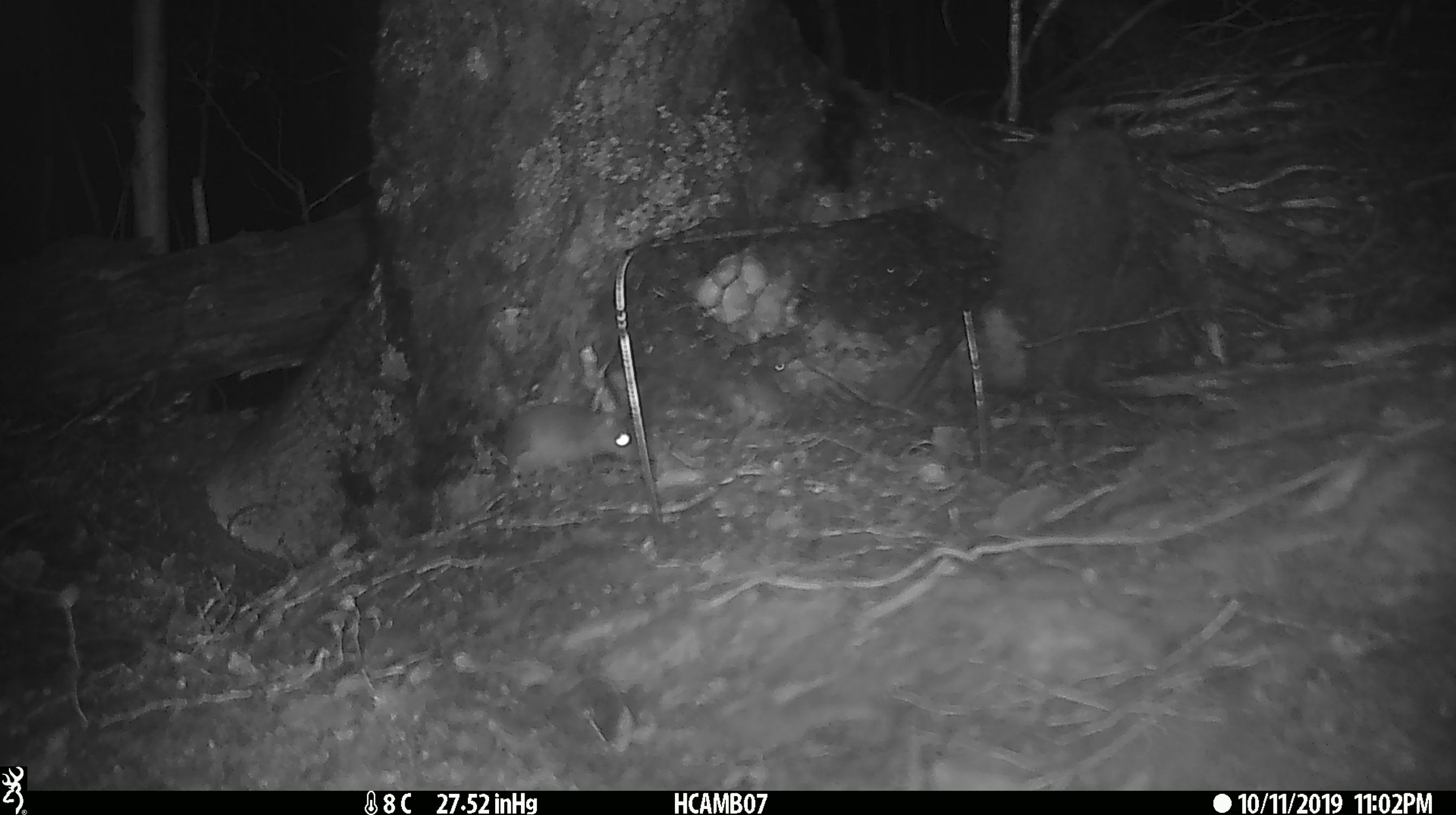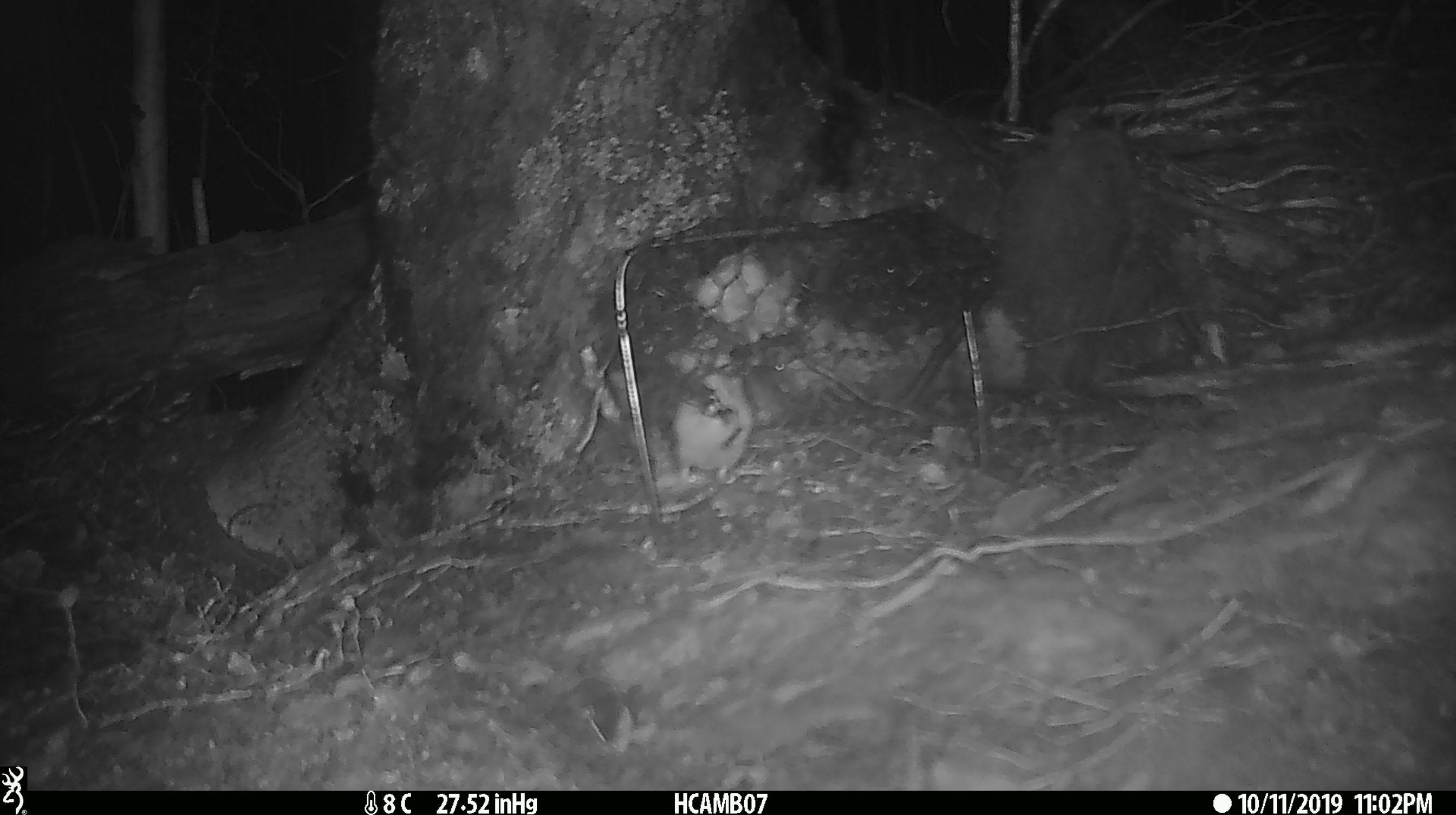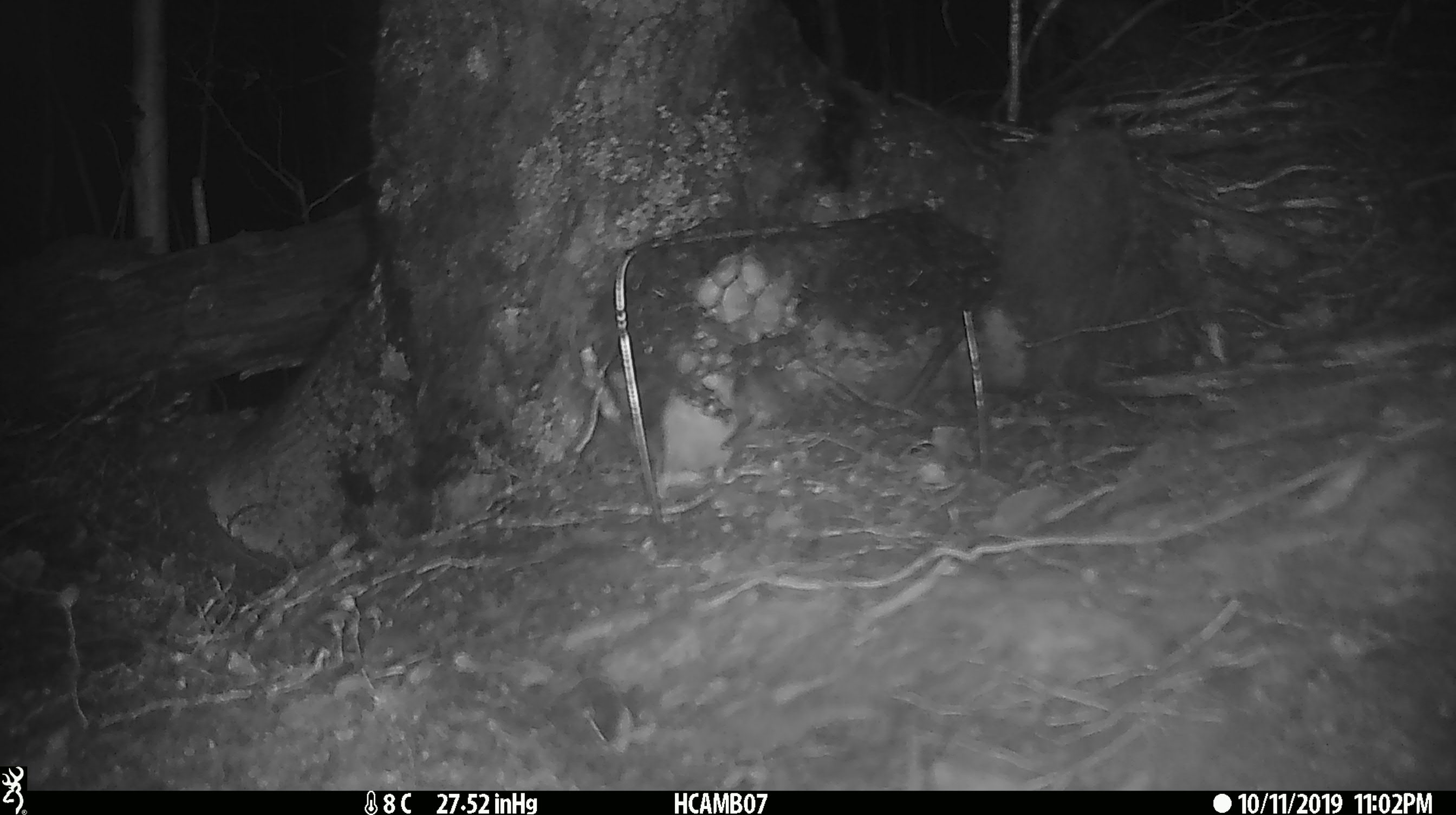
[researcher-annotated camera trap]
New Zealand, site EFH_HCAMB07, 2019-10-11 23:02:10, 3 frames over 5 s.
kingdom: Animalia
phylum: Chordata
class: Mammalia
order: Rodentia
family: Muridae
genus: Mus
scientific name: Mus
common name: mouse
Mouse (Mus).